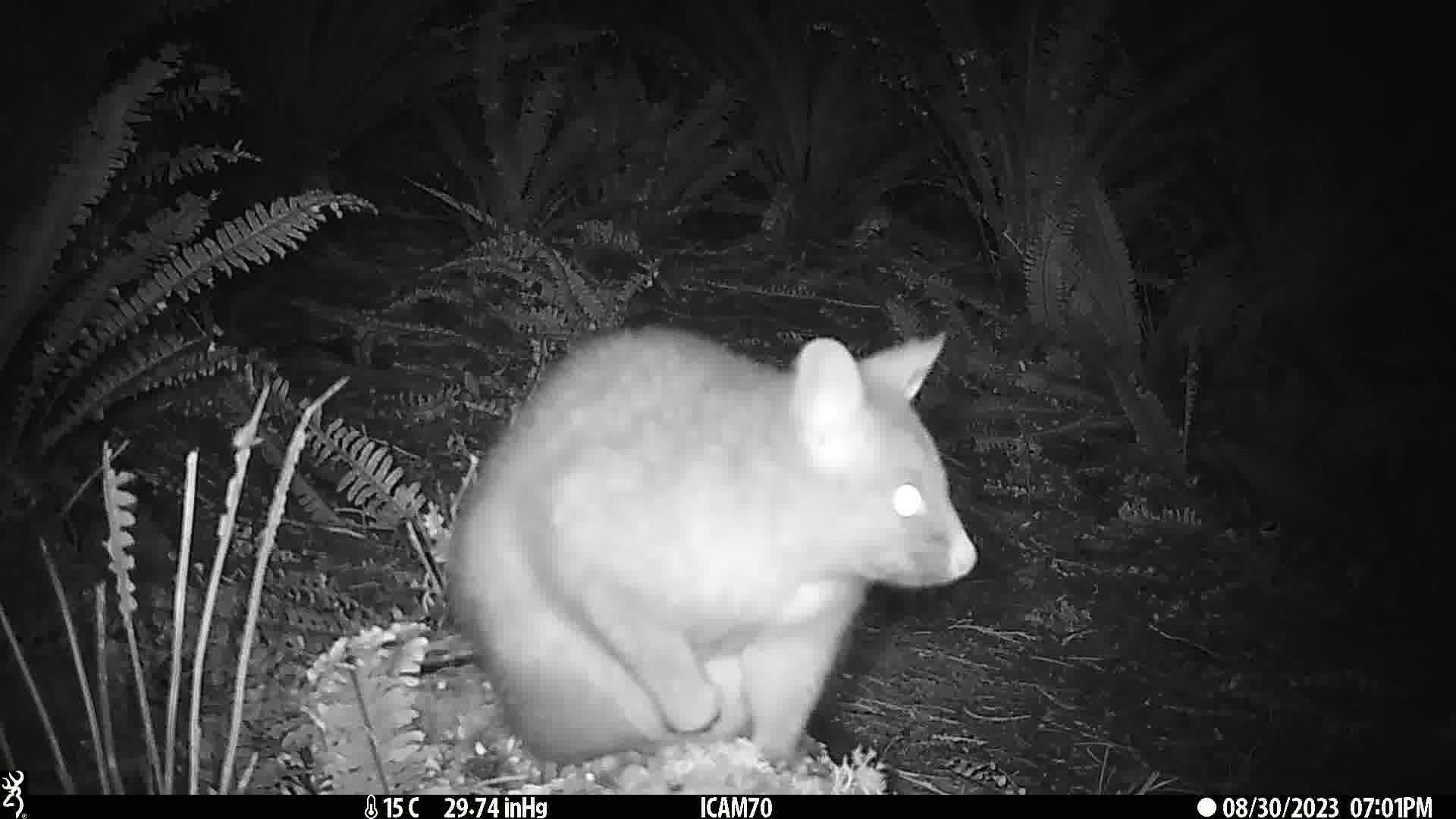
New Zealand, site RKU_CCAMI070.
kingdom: Animalia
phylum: Chordata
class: Mammalia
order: Diprotodontia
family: Phalangeridae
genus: Trichosurus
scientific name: Trichosurus vulpecula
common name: common brushtail possum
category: possum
Possum (common brushtail possum) (Trichosurus vulpecula).